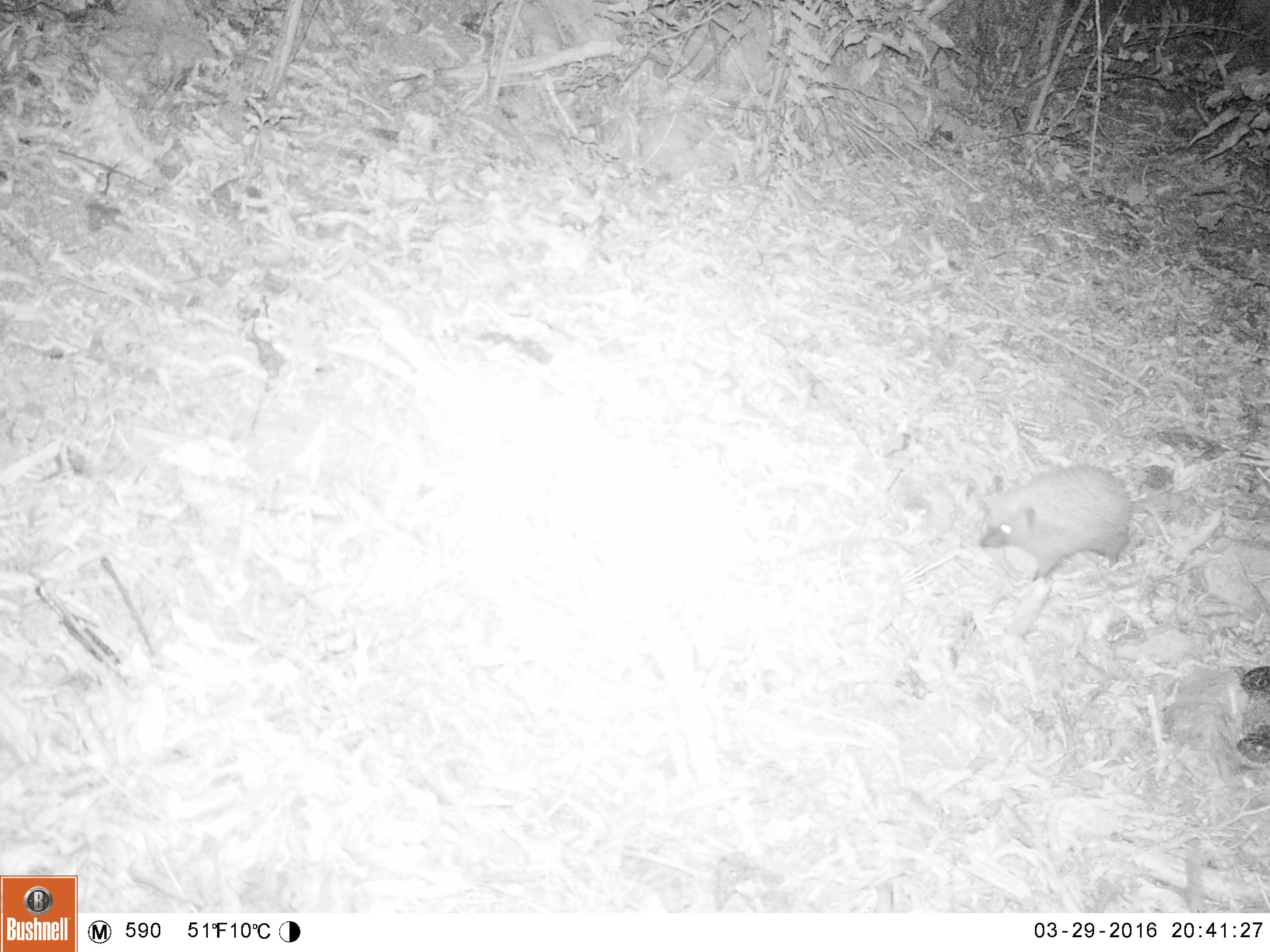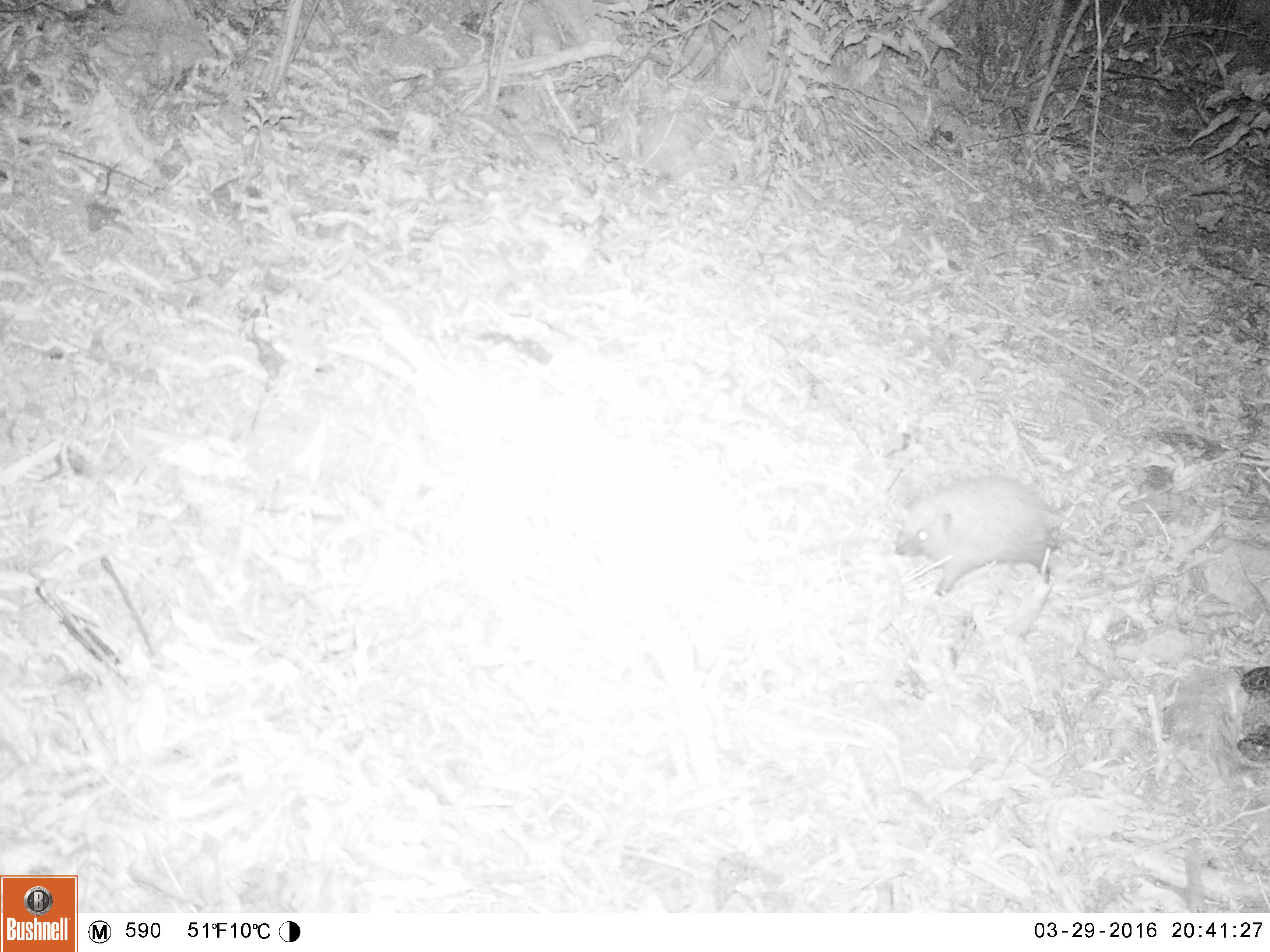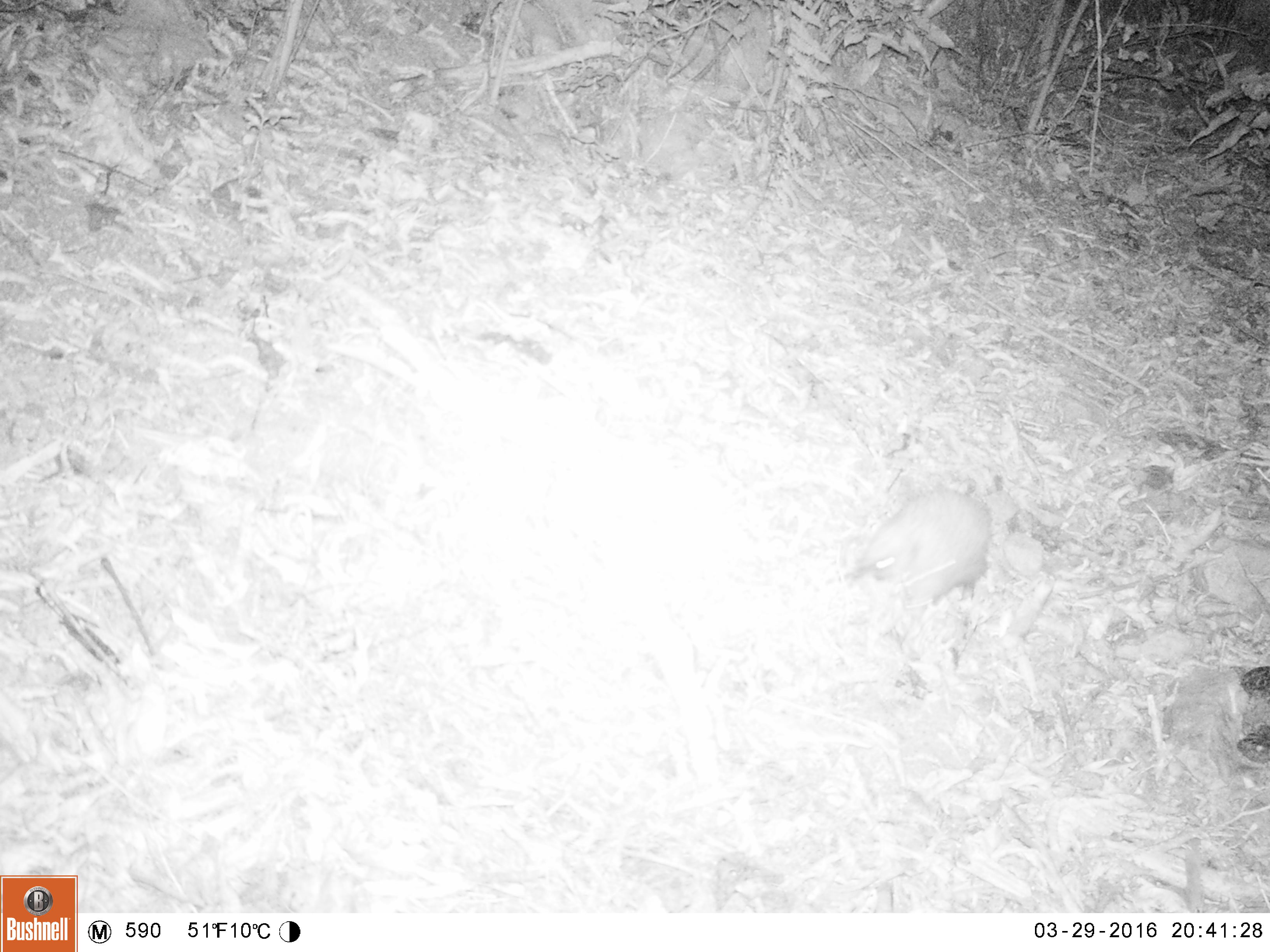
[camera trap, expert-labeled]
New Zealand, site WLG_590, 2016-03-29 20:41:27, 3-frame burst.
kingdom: Animalia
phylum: Chordata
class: Mammalia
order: Eulipotyphla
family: Erinaceidae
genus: Erinaceus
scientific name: Erinaceus europaeus europaeus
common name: european hedgehog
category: hedgehog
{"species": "hedgehog (european hedgehog) (Erinaceus europaeus europaeus)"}